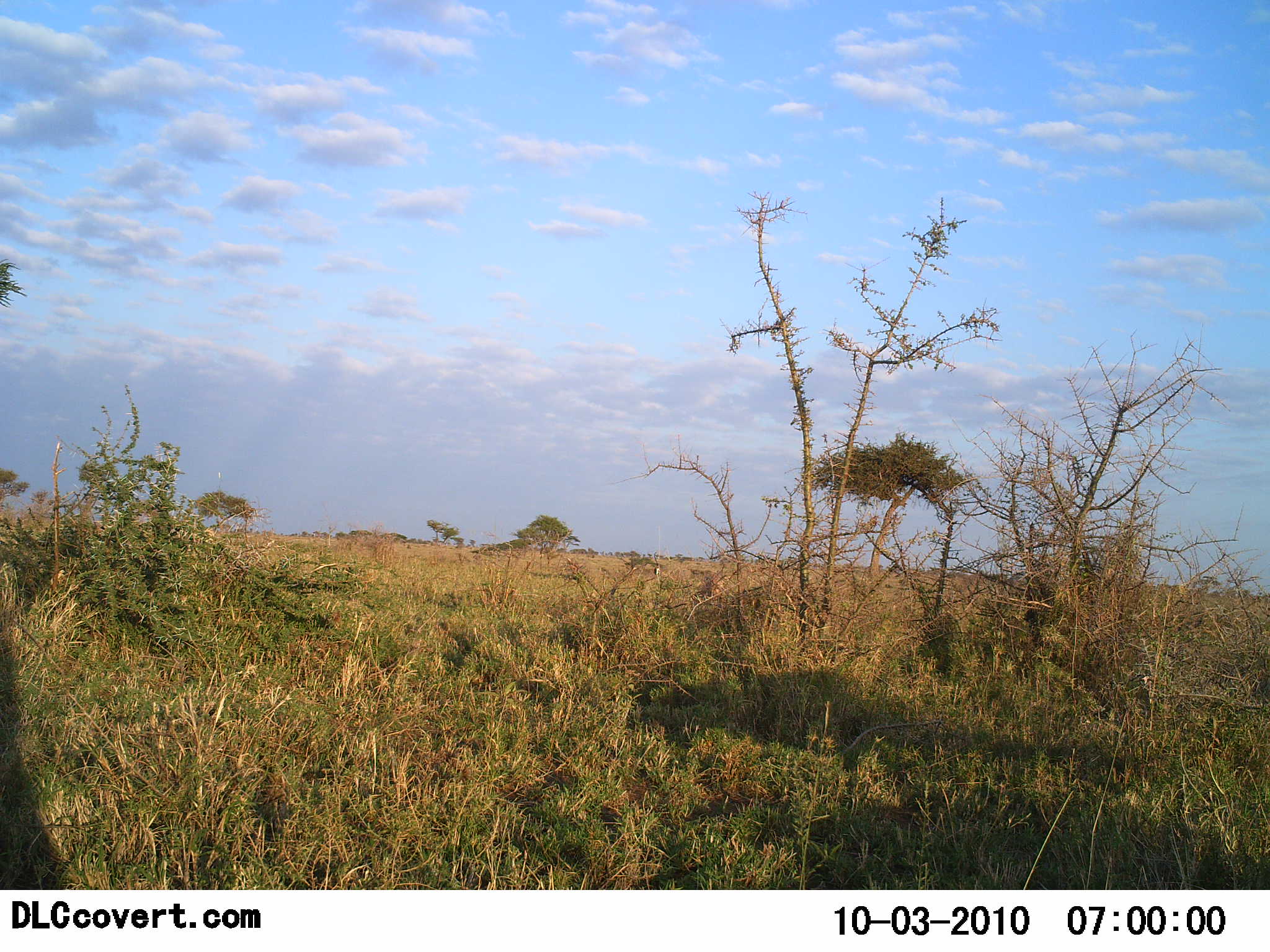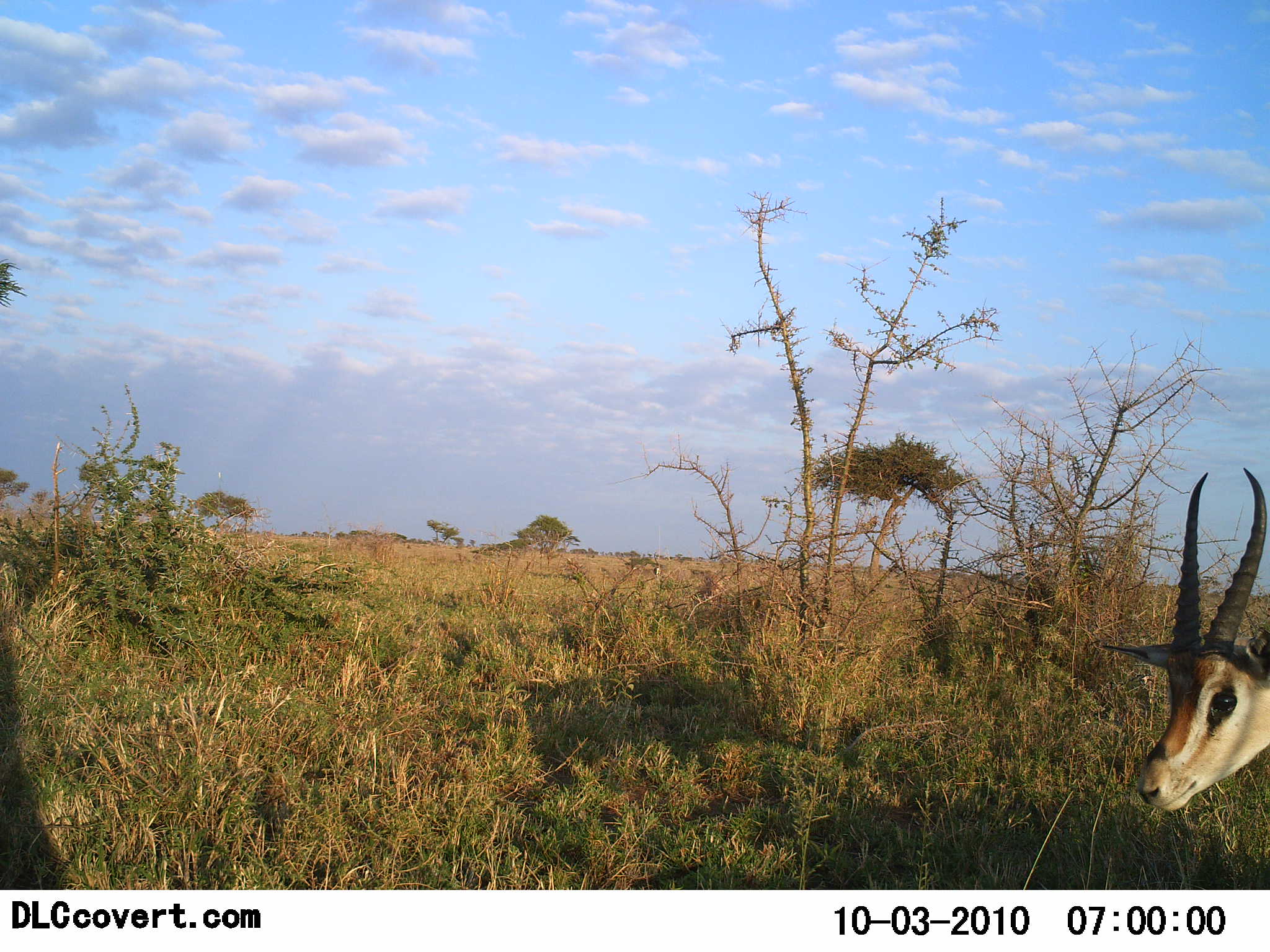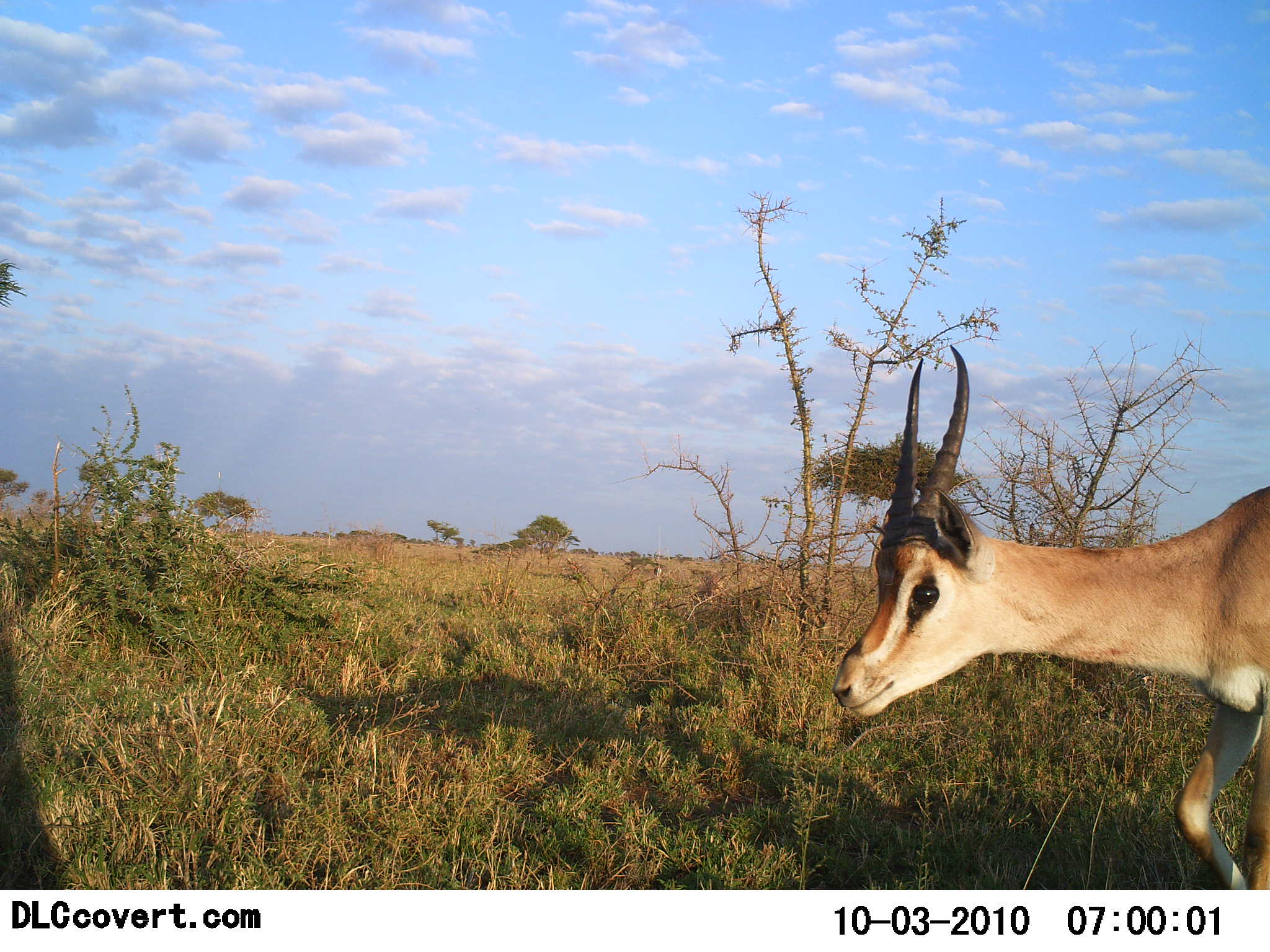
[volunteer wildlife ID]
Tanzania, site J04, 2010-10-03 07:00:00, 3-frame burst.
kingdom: Animalia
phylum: Chordata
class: Mammalia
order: Artiodactyla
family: Bovidae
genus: Nanger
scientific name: Nanger granti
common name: grant's gazelle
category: gazellegrants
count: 1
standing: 15%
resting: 0%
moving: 85%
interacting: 0%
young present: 0%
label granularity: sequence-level